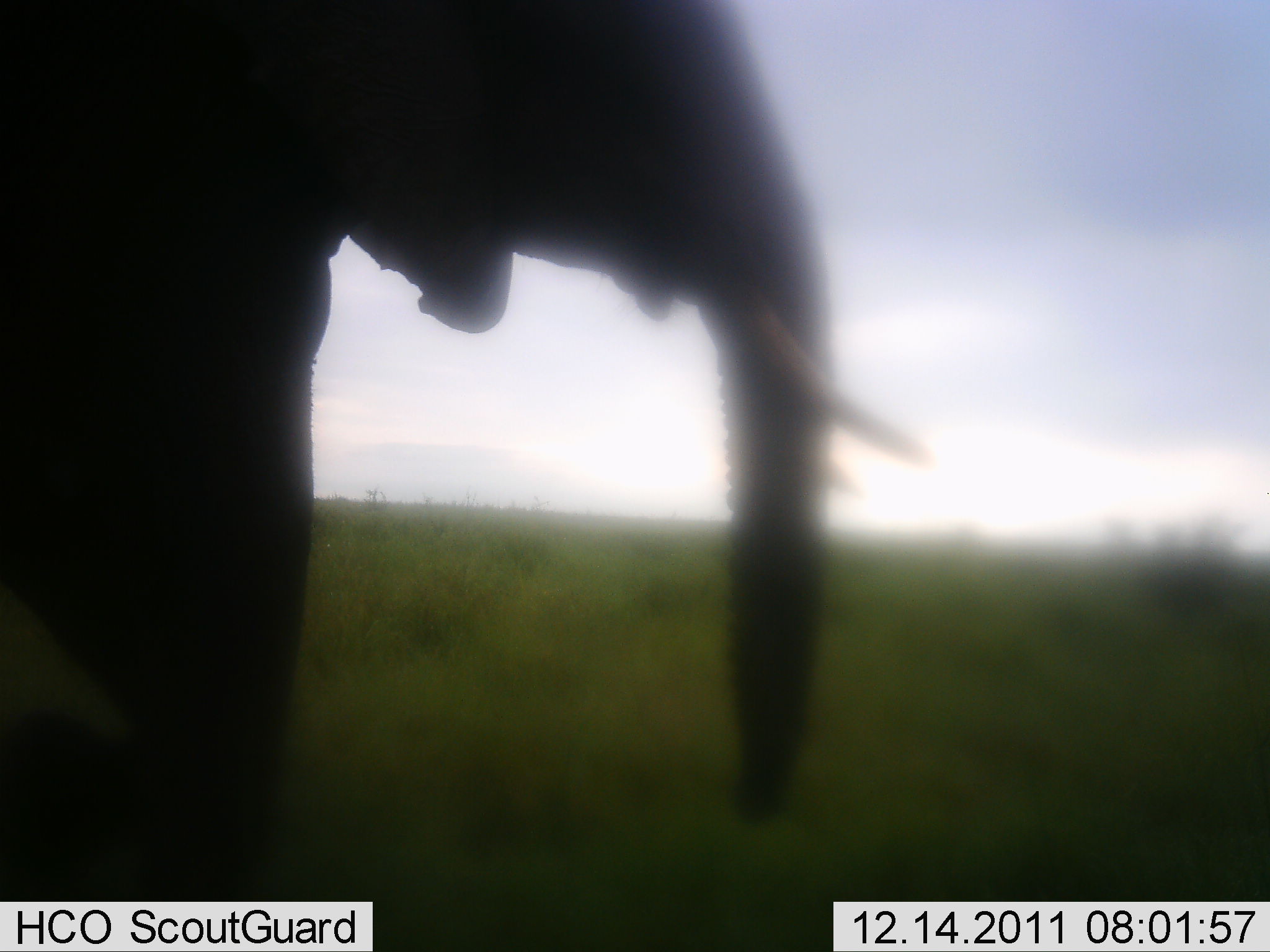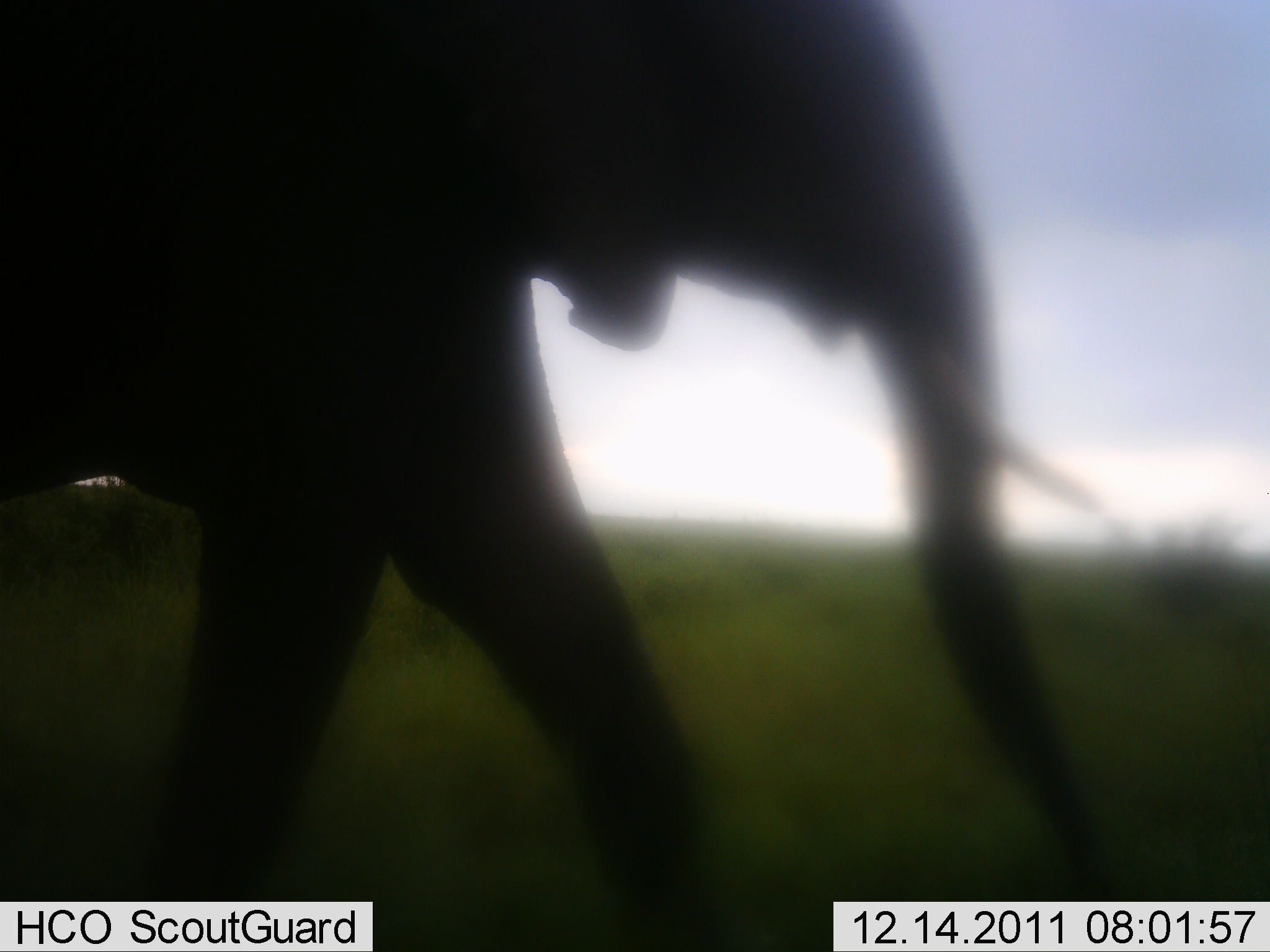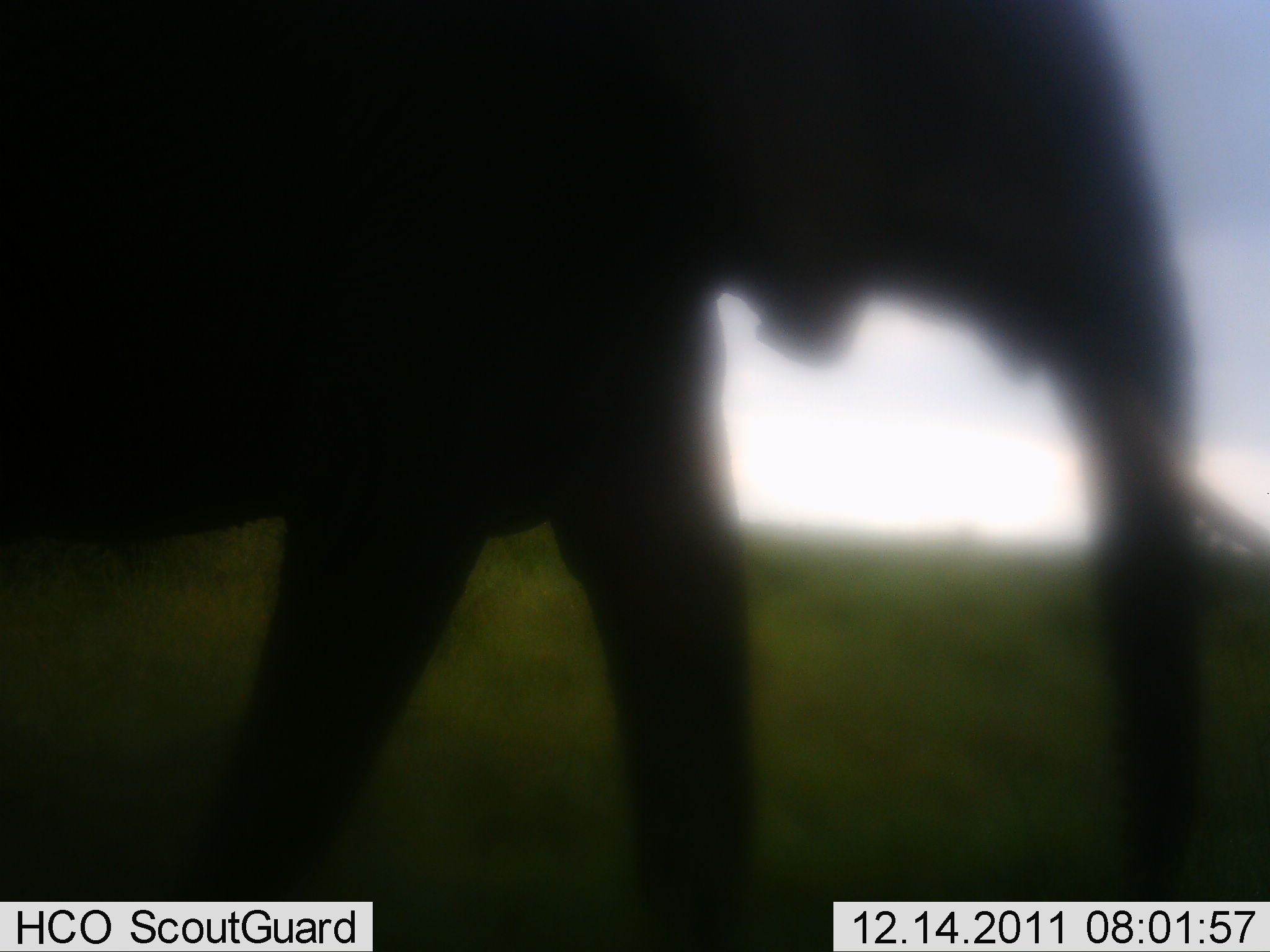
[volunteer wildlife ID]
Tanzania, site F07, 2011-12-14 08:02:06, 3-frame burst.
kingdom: Animalia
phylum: Chordata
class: Mammalia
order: Proboscidea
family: Elephantidae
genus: Loxodonta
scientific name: Loxodonta africana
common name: african bush elephant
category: elephant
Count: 1.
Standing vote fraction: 0%.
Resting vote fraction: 0%.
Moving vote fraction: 100%.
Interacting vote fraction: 0%.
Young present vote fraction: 0%.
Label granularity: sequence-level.